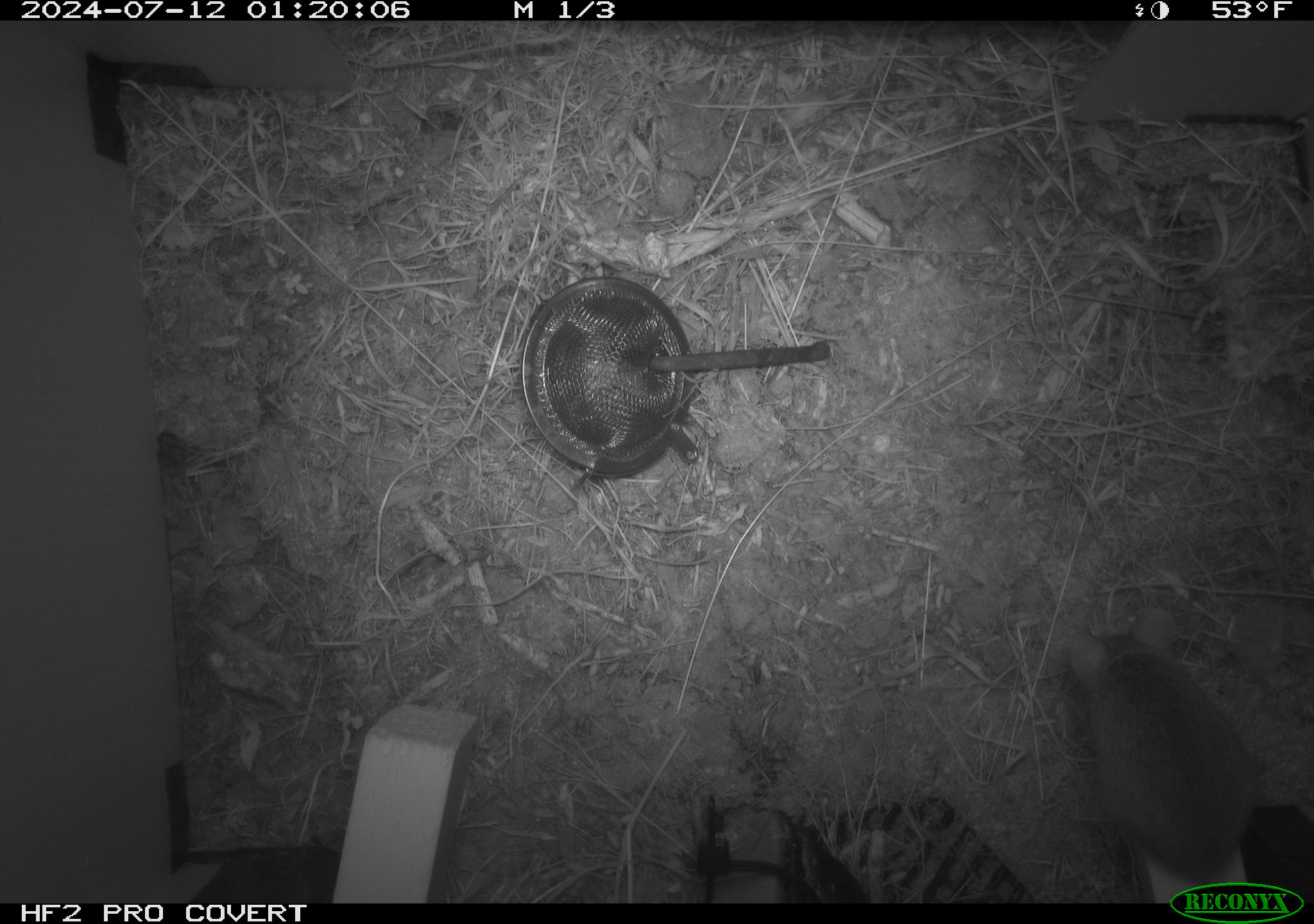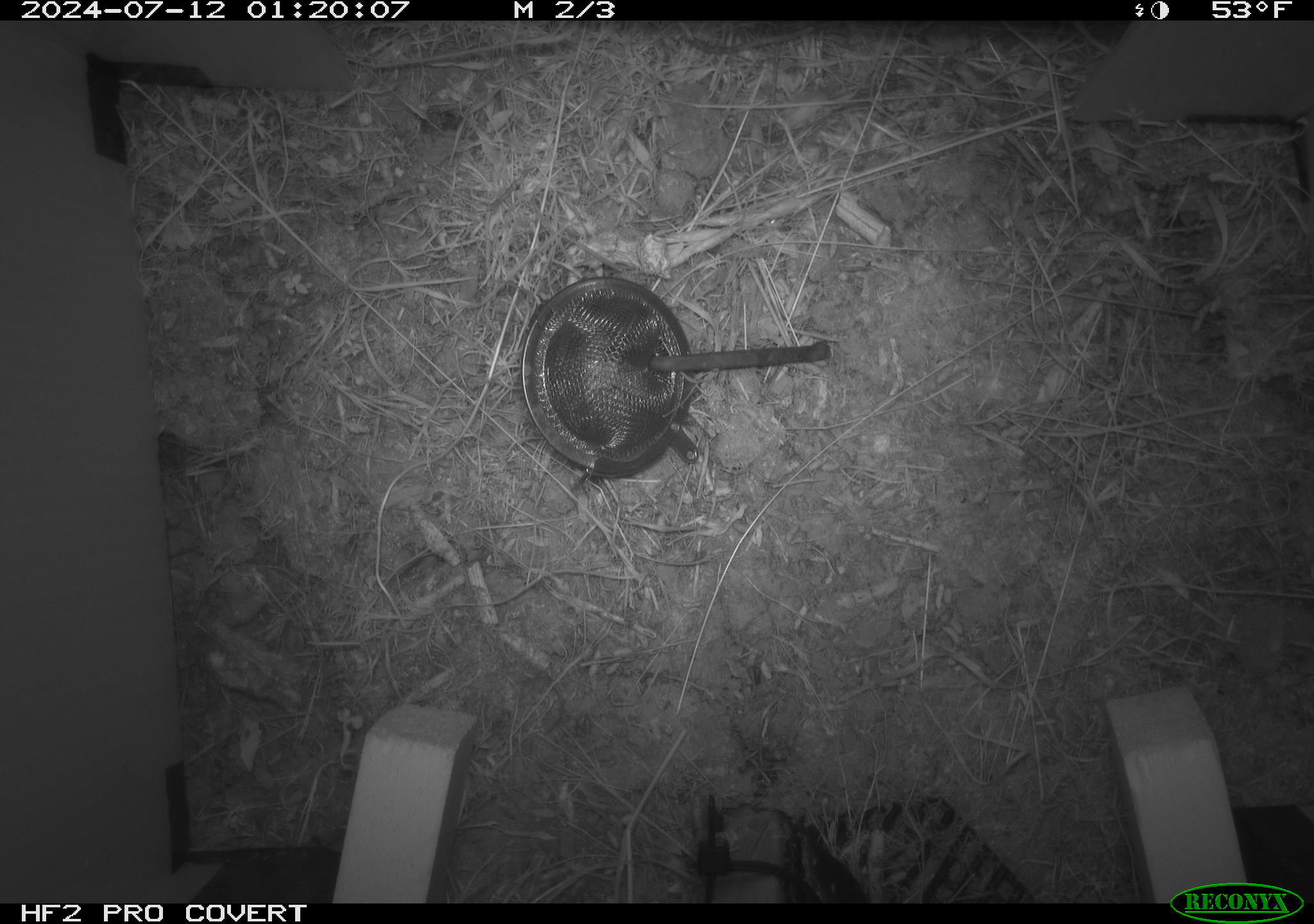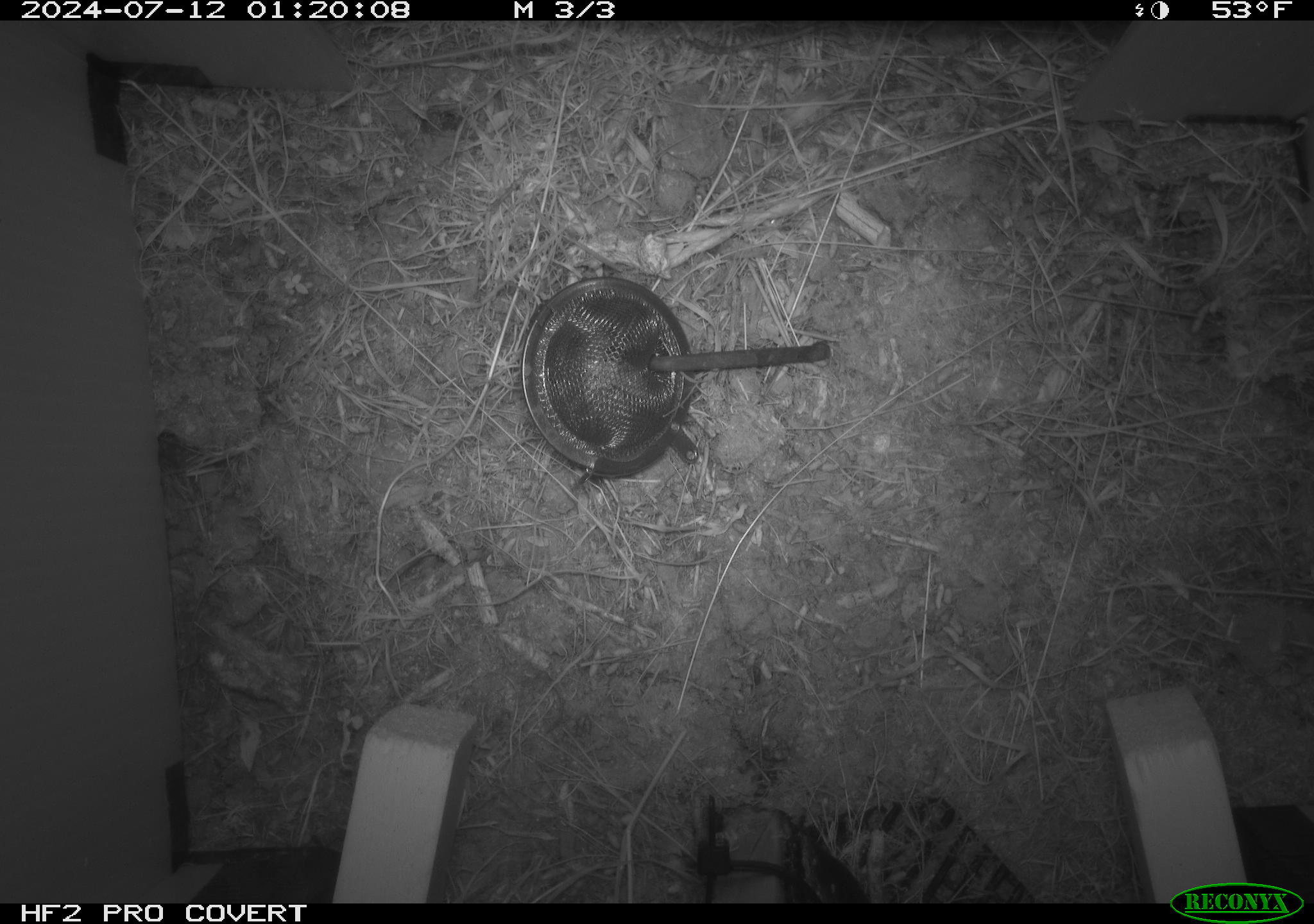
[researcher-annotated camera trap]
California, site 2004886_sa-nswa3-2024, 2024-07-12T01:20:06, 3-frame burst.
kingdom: Animalia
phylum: Chordata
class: Mammalia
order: Rodentia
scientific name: Rodentia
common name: rodent